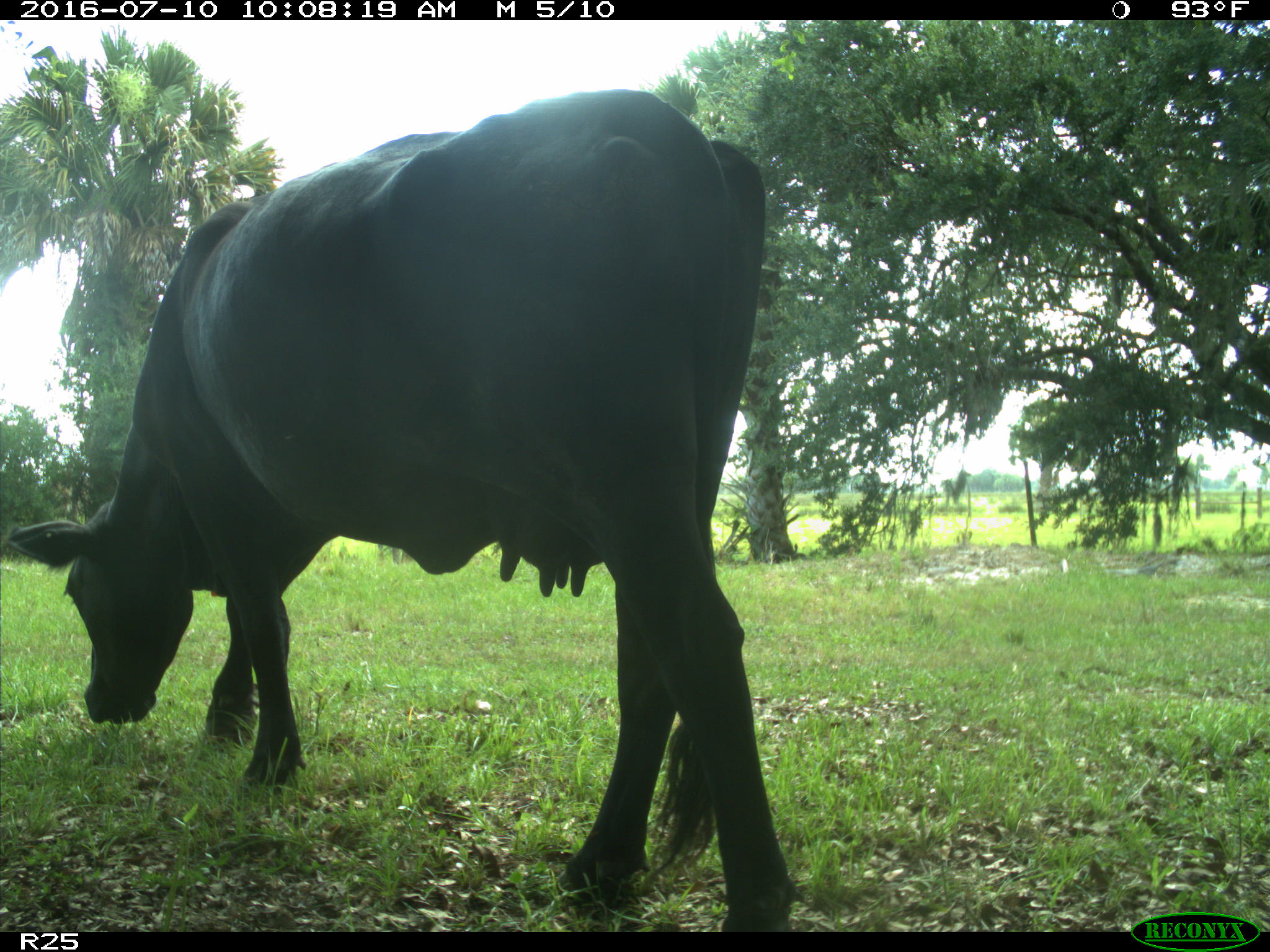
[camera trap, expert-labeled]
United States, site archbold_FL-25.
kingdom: Animalia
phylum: Chordata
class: Mammalia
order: Artiodactyla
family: Bovidae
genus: Bos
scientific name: Bos taurus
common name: domestic cow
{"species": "Bos taurus (domestic cow)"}